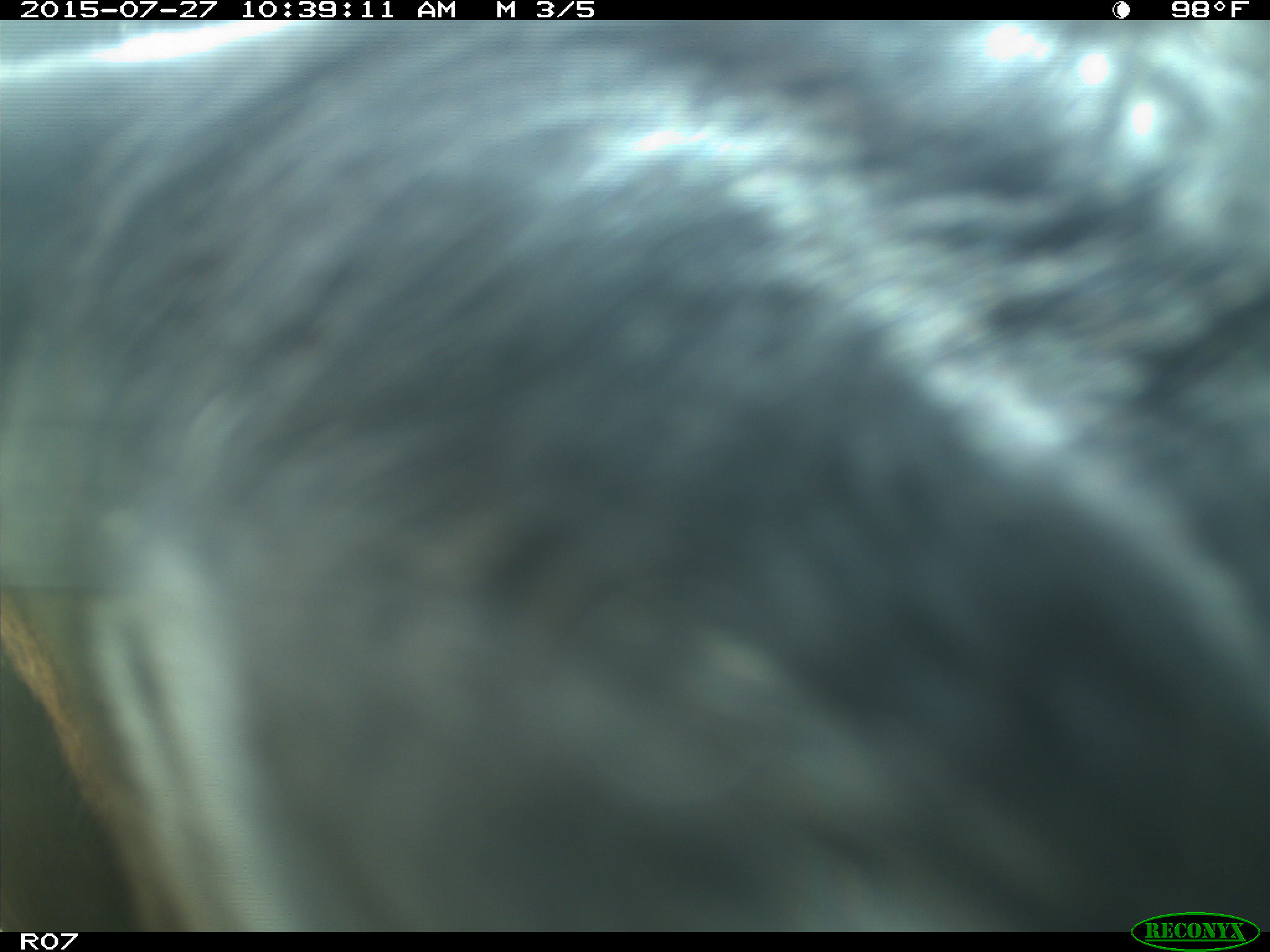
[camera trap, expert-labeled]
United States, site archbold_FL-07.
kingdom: Animalia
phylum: Chordata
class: Mammalia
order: Artiodactyla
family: Bovidae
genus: Bos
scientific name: Bos taurus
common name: domestic cow